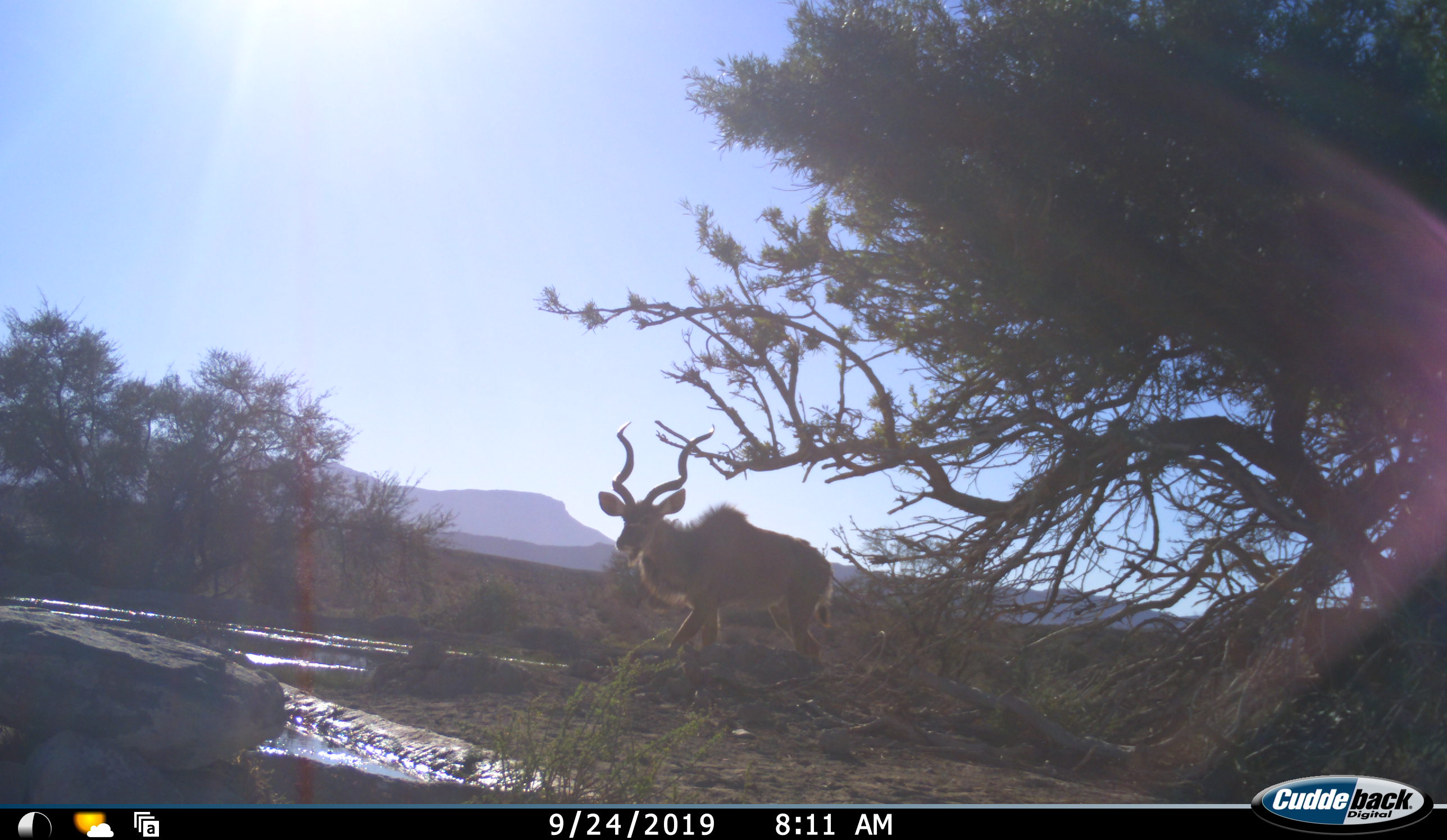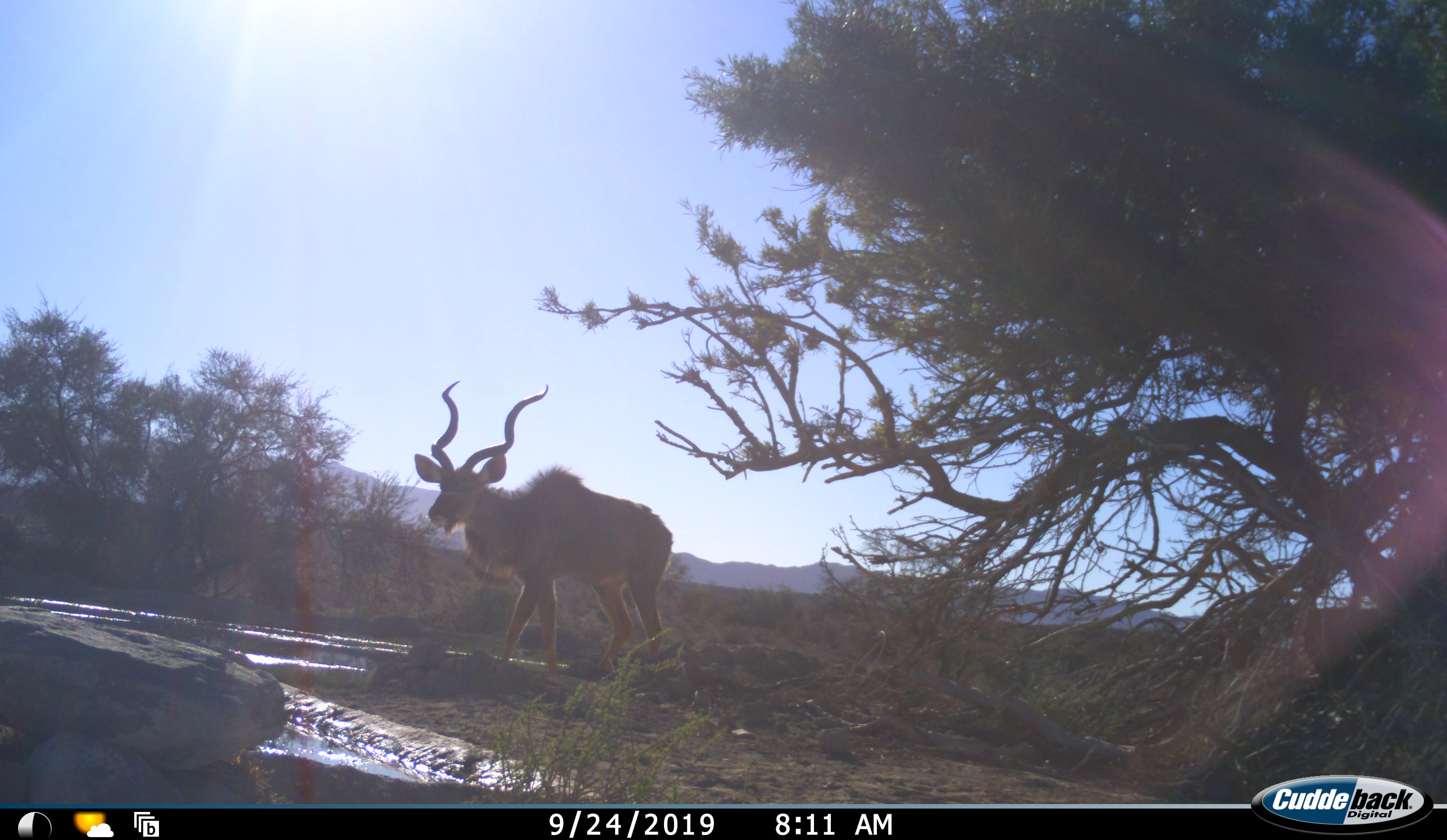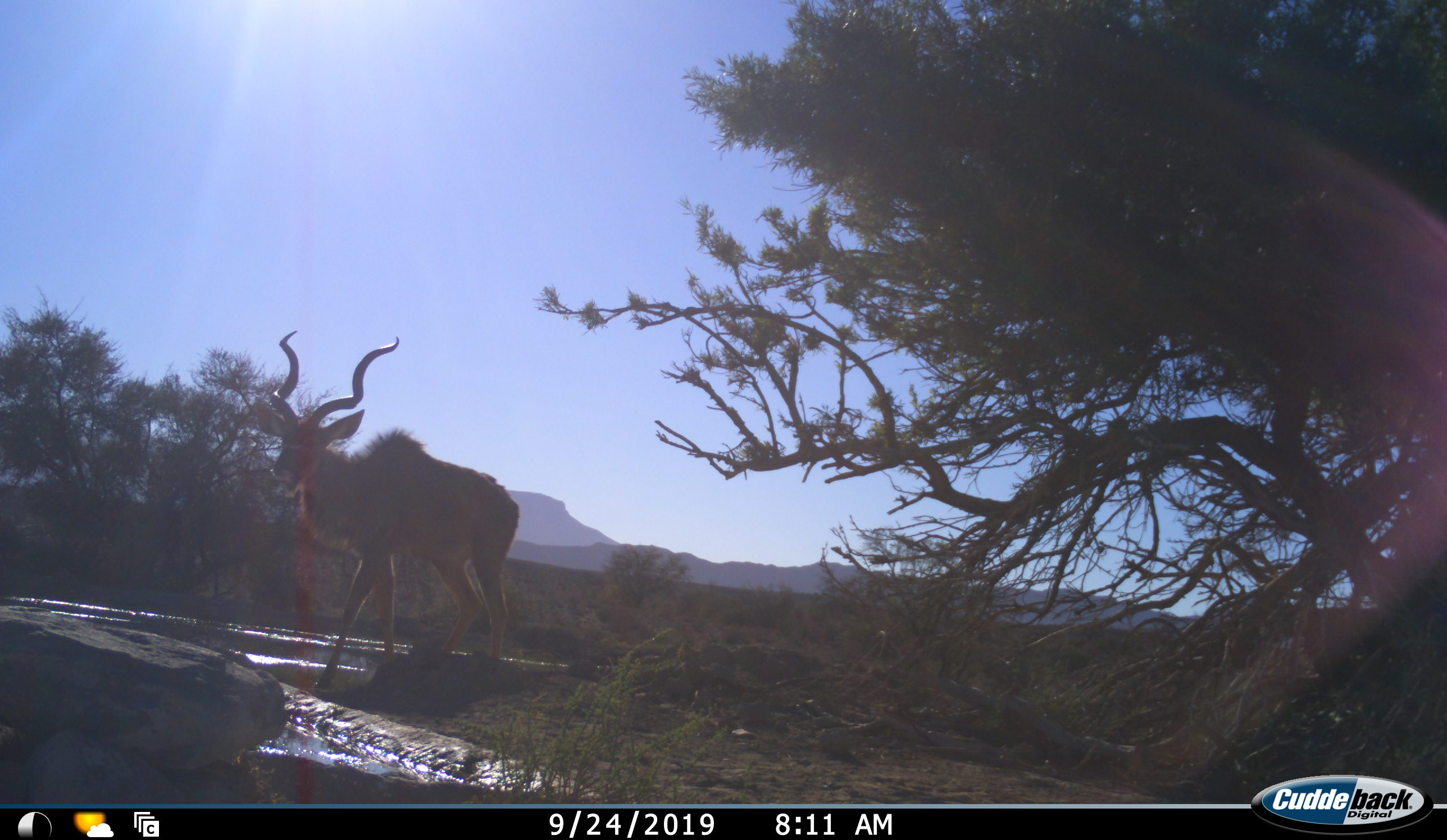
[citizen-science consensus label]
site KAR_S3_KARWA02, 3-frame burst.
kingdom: Animalia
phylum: Chordata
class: Mammalia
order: Artiodactyla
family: Bovidae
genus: Tragelaphus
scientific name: Tragelaphus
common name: kudu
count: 1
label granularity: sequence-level